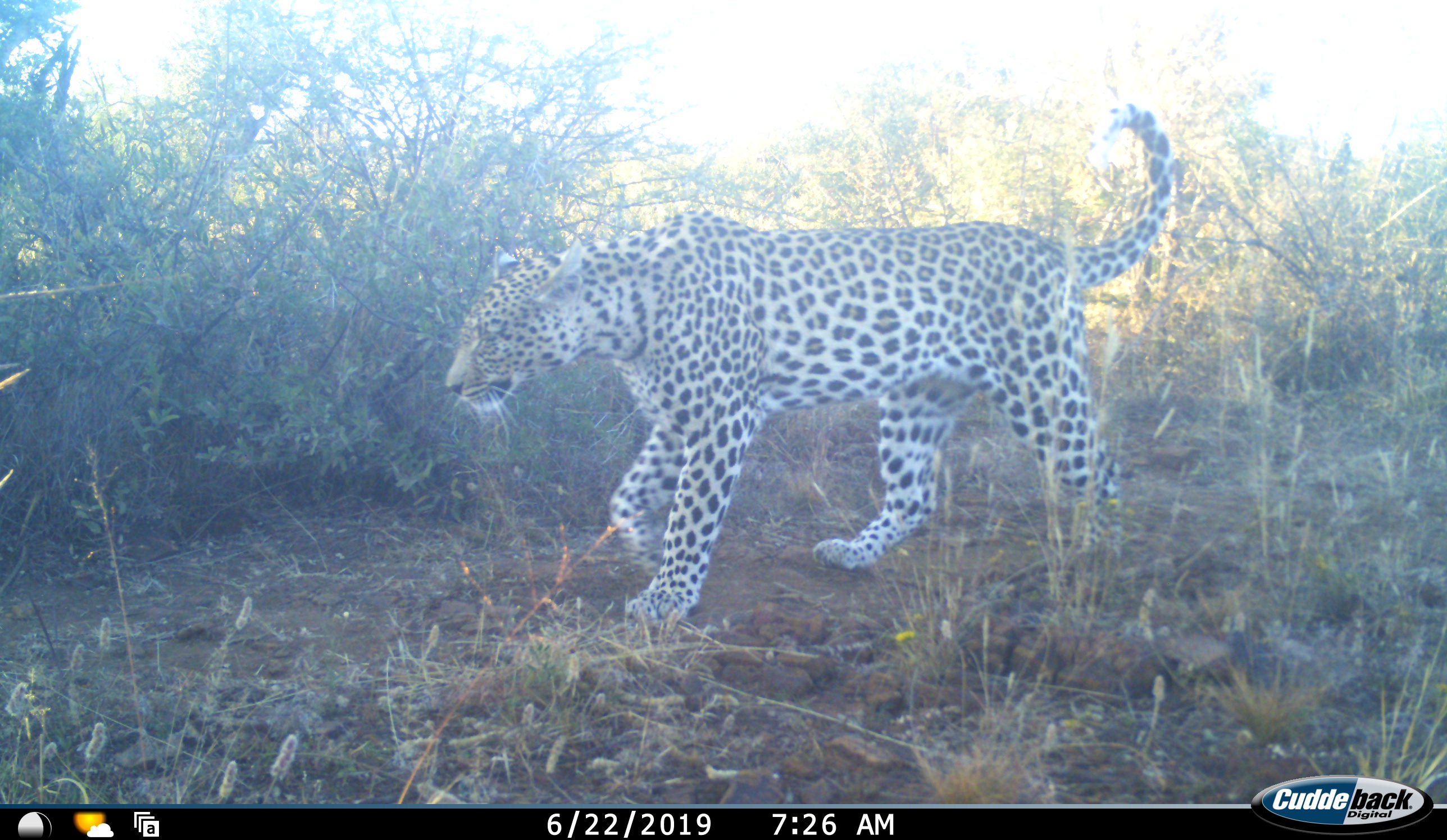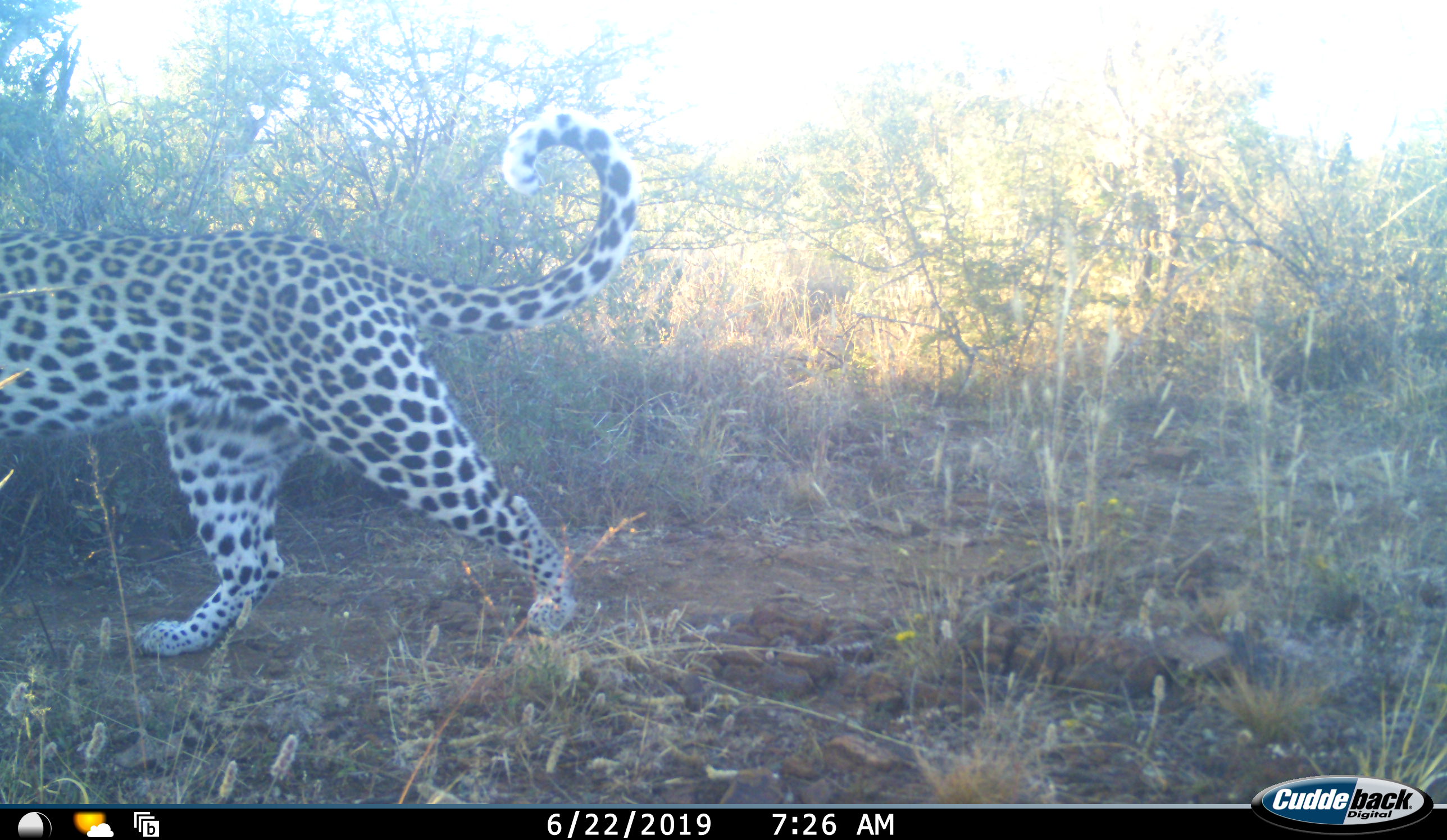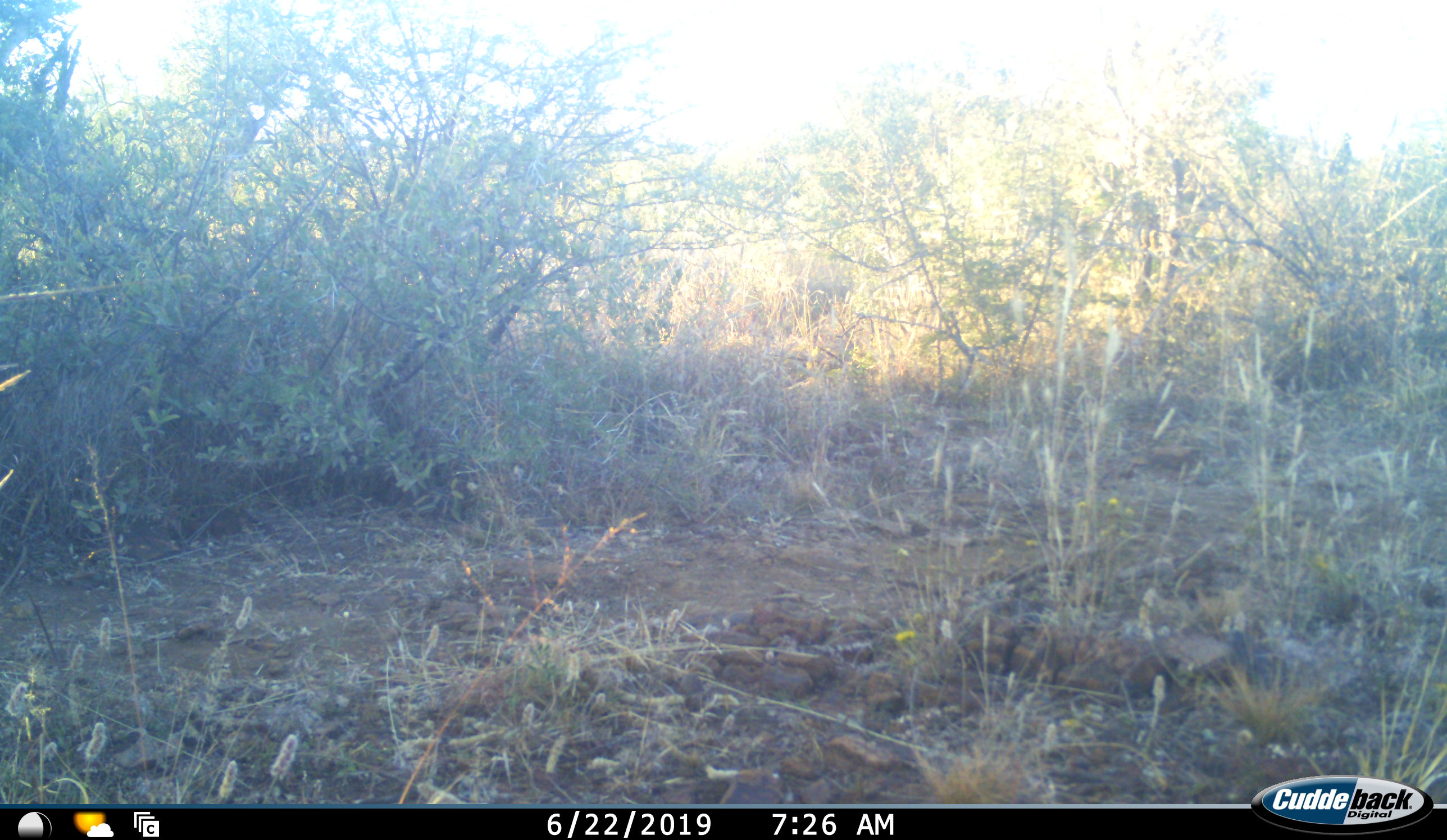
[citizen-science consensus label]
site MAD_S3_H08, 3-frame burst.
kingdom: Animalia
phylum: Chordata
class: Mammalia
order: Carnivora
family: Felidae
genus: Panthera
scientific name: Panthera pardus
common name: leopard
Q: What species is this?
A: Leopard (Panthera pardus).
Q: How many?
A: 1.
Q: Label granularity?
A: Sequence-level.